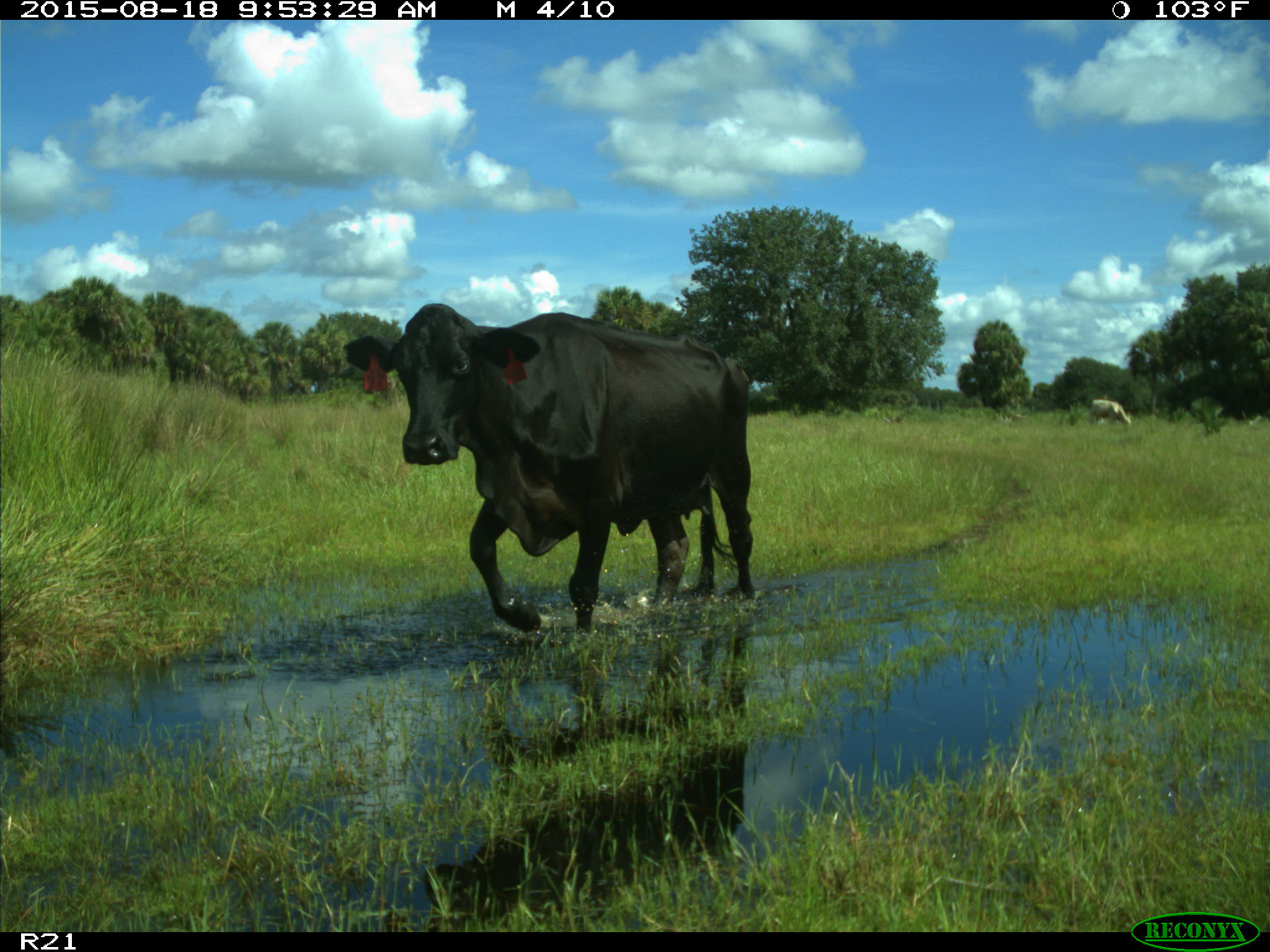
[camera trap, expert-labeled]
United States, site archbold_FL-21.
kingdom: Animalia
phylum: Chordata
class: Mammalia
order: Artiodactyla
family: Bovidae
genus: Bos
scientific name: Bos taurus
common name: domestic cow